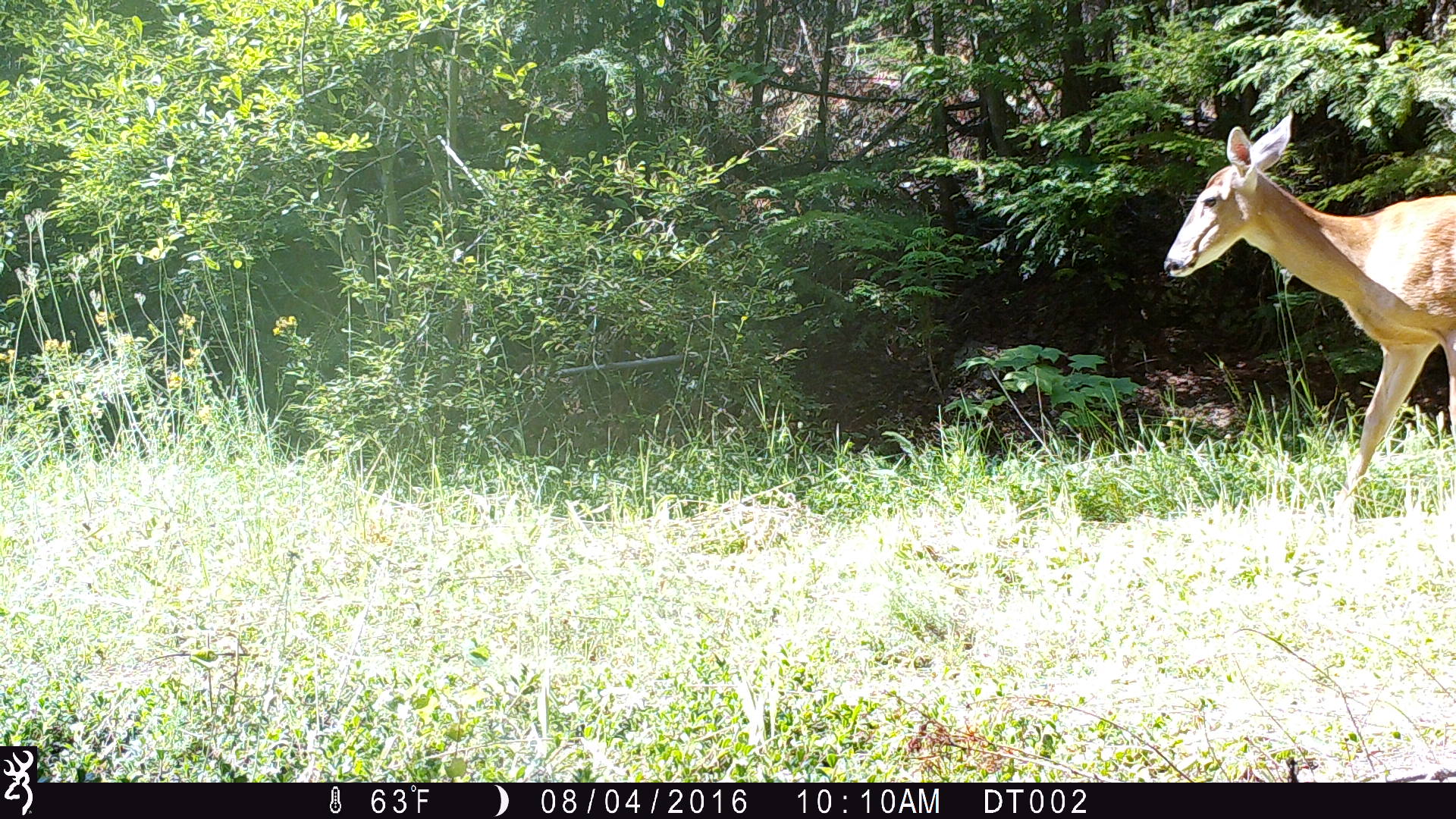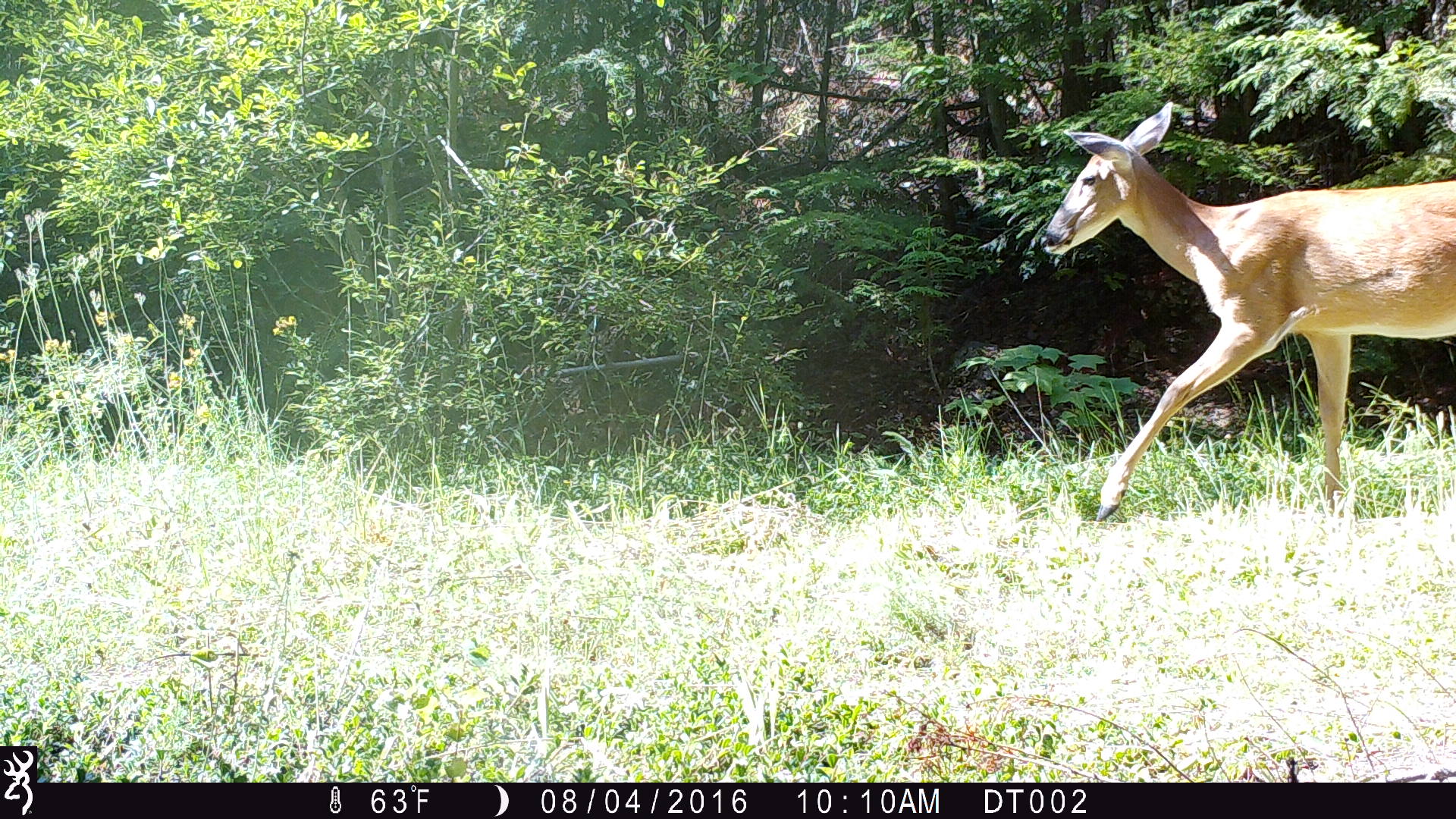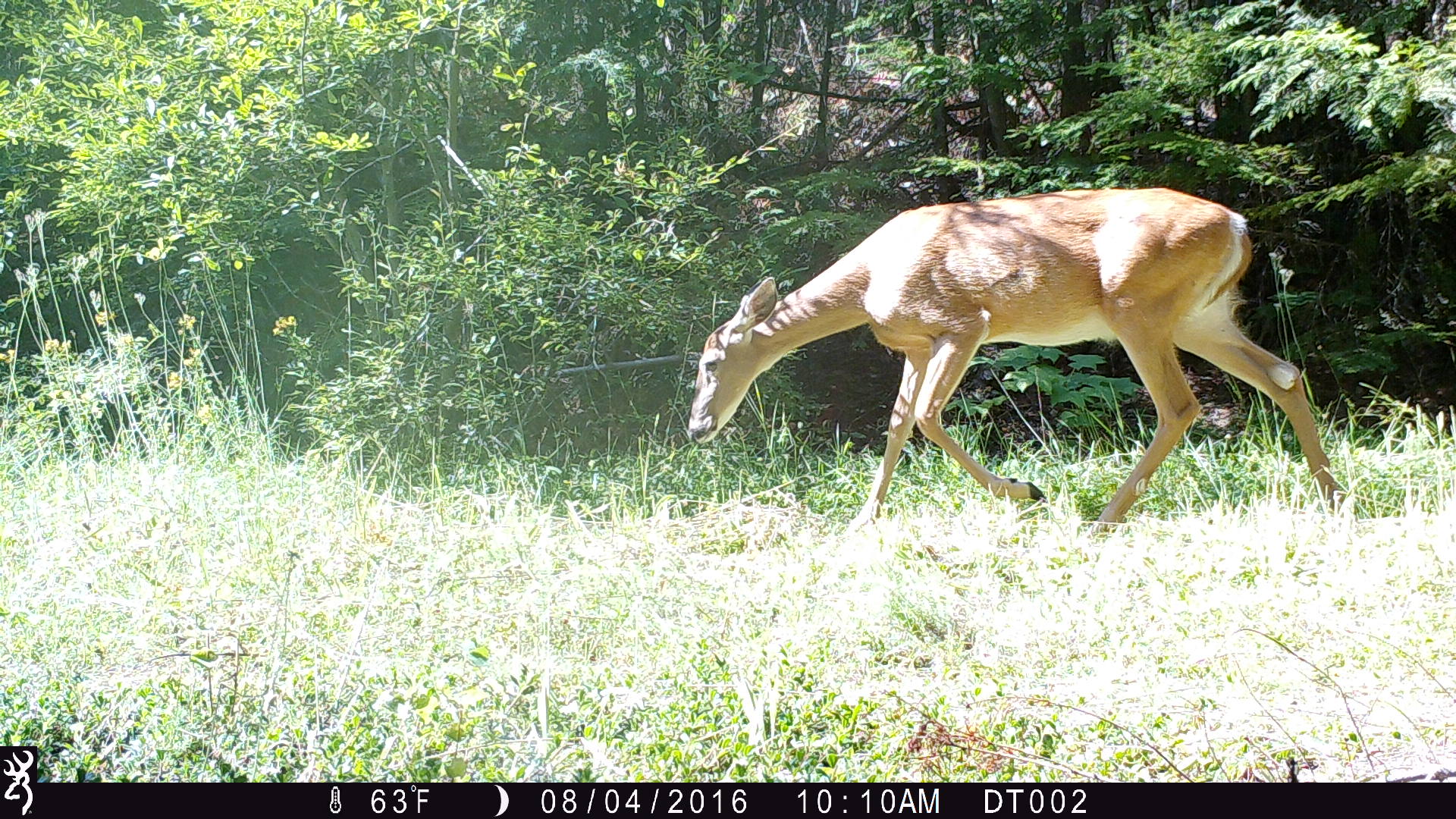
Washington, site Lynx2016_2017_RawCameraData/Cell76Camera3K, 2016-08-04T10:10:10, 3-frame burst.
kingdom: Animalia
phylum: Chordata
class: Mammalia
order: Artiodactyla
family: Cervidae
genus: Odocoileus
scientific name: Odocoileus virginianus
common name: white-tailed deer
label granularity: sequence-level